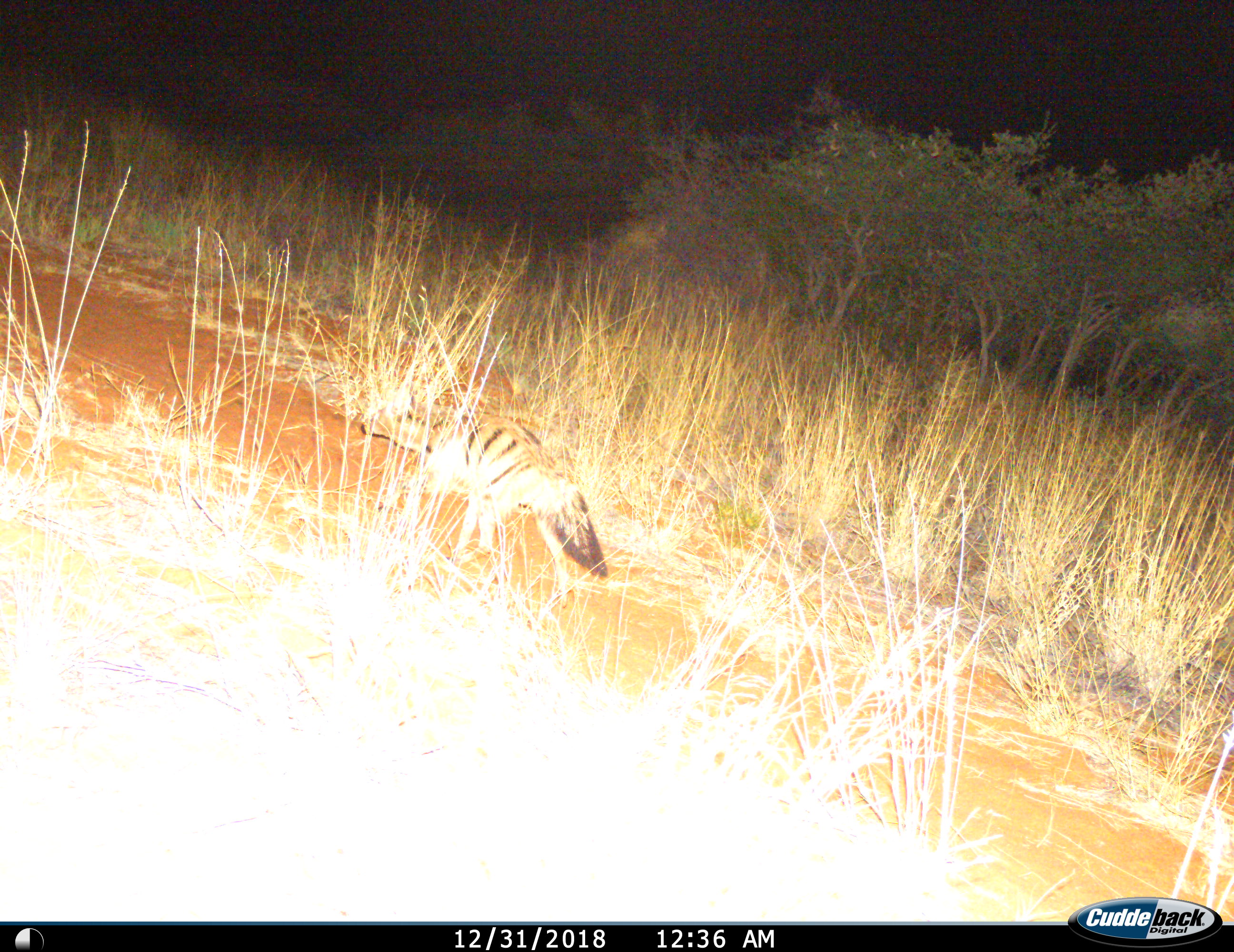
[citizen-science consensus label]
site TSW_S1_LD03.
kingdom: Animalia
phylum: Chordata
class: Mammalia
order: Carnivora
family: Hyaenidae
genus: Proteles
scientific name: Proteles cristatus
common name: aardwolf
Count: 1.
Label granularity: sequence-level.